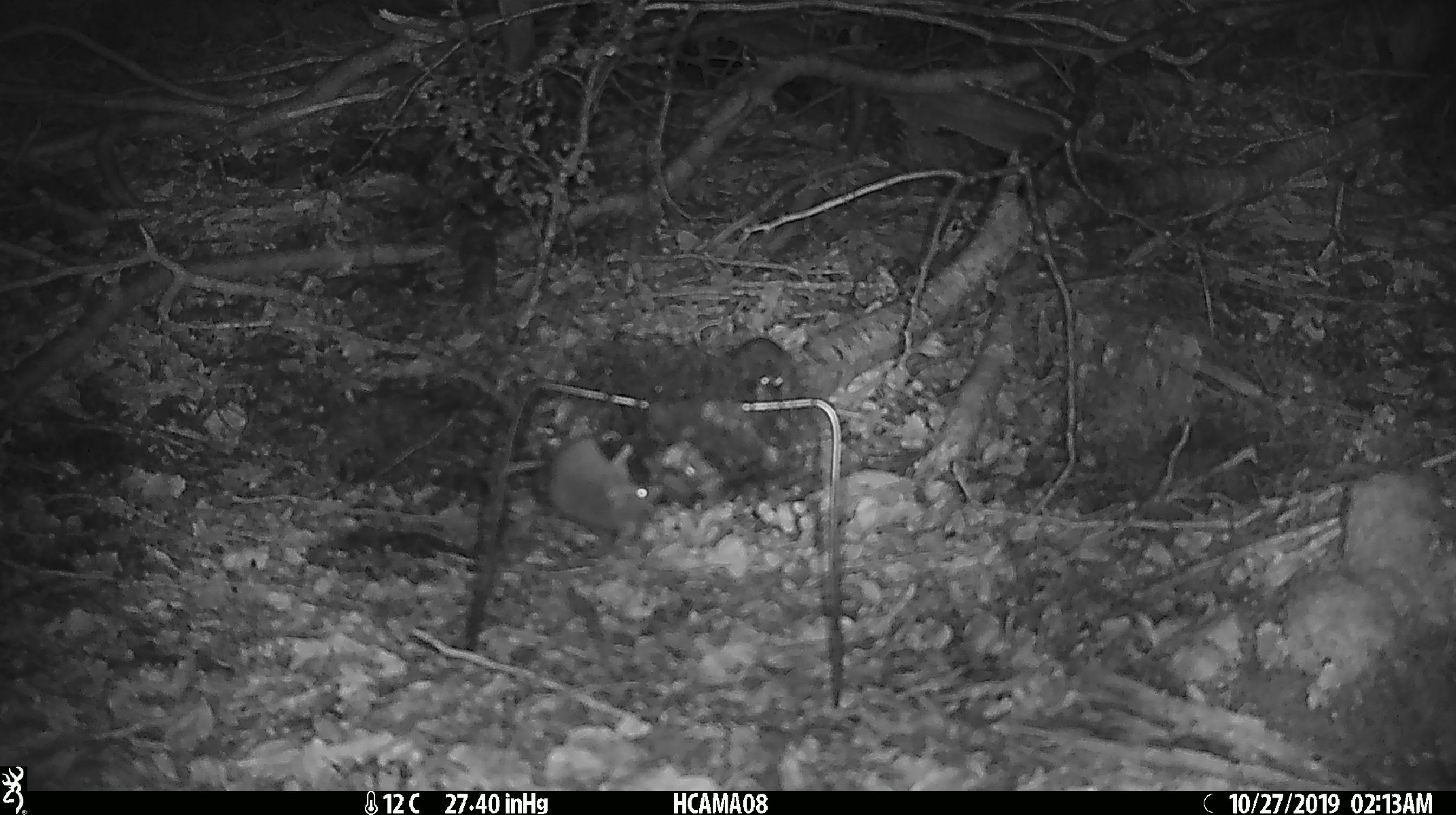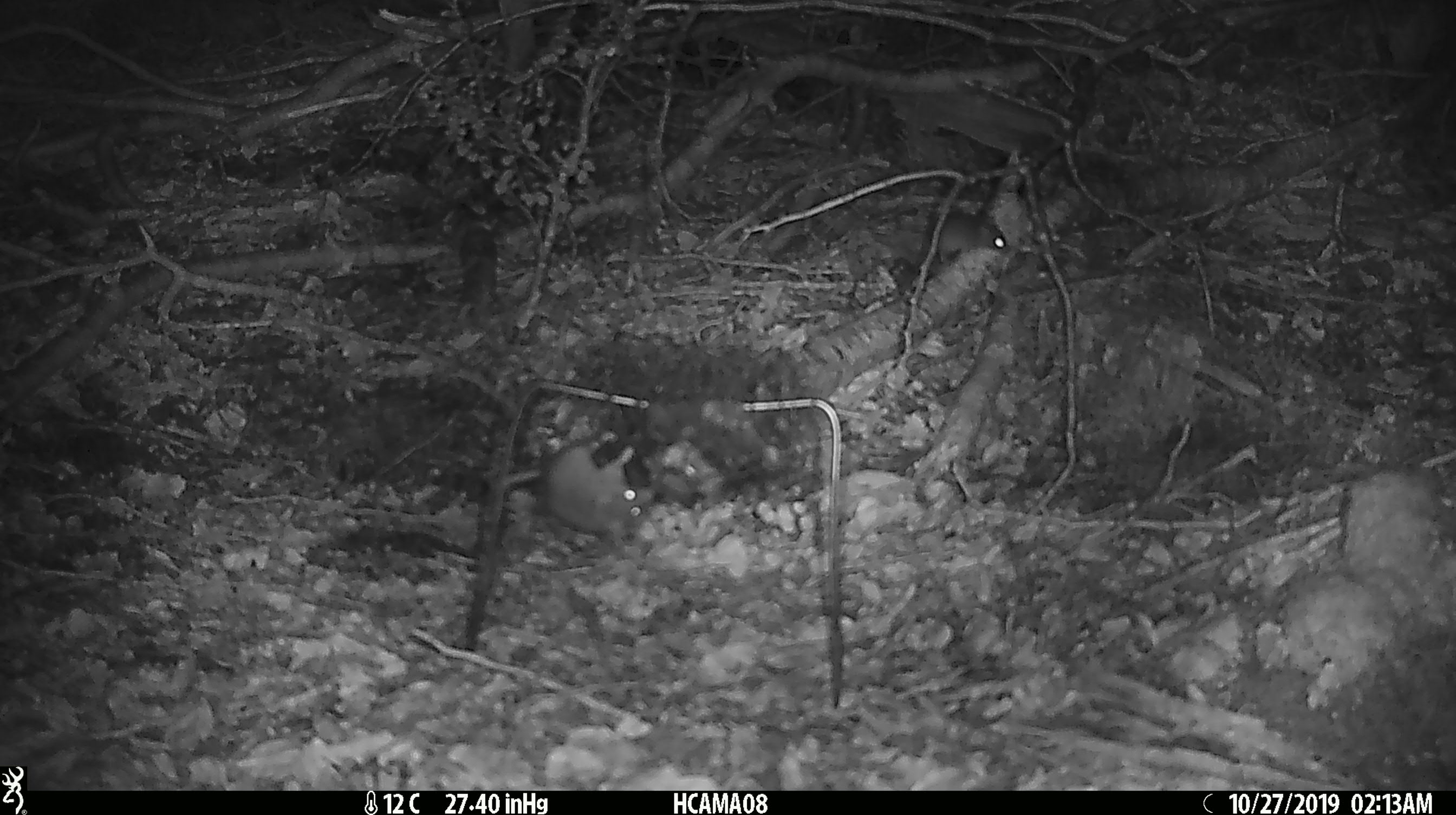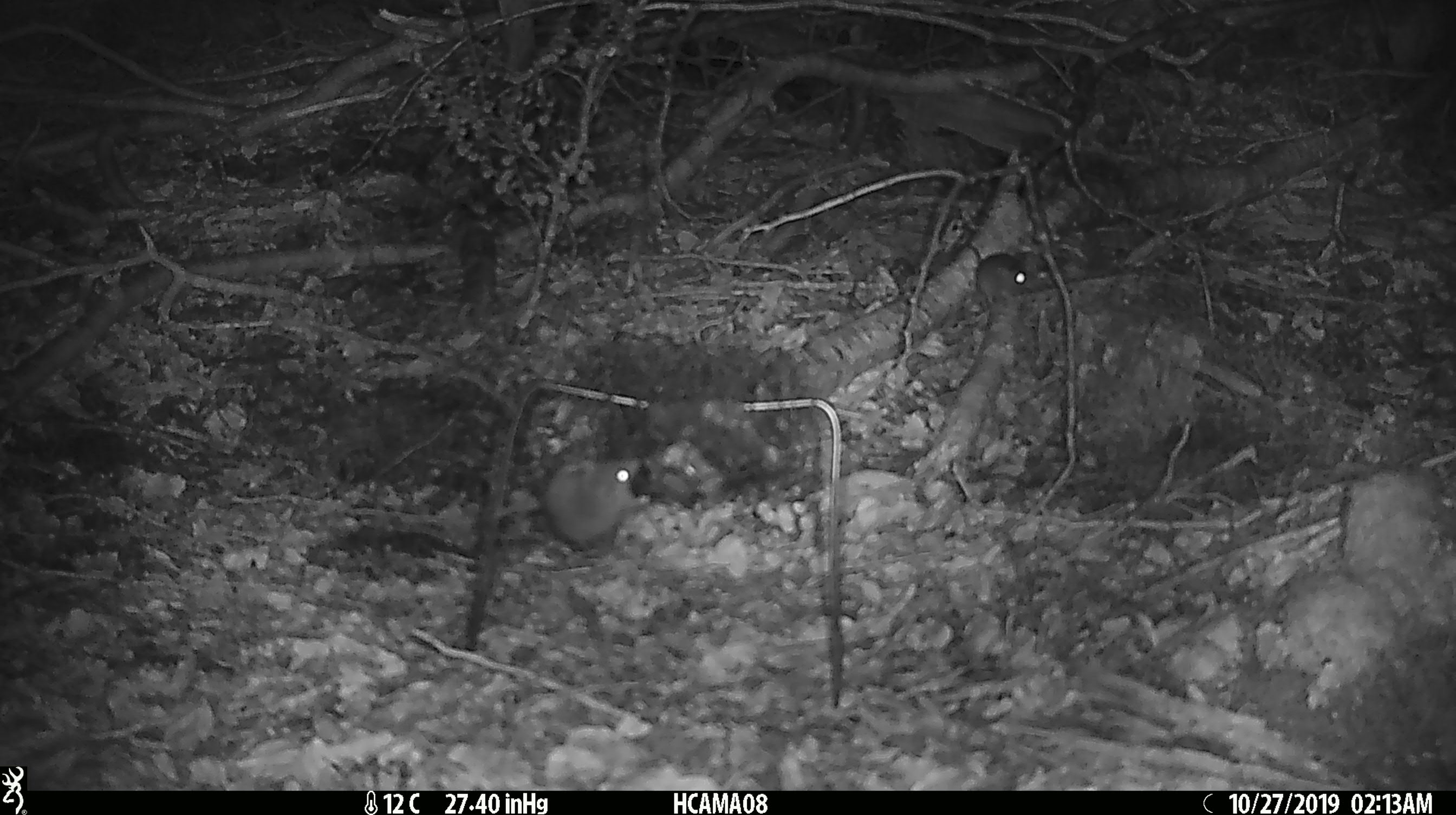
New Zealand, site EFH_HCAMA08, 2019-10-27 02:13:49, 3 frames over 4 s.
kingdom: Animalia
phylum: Chordata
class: Mammalia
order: Rodentia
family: Muridae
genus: Mus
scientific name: Mus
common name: mouse